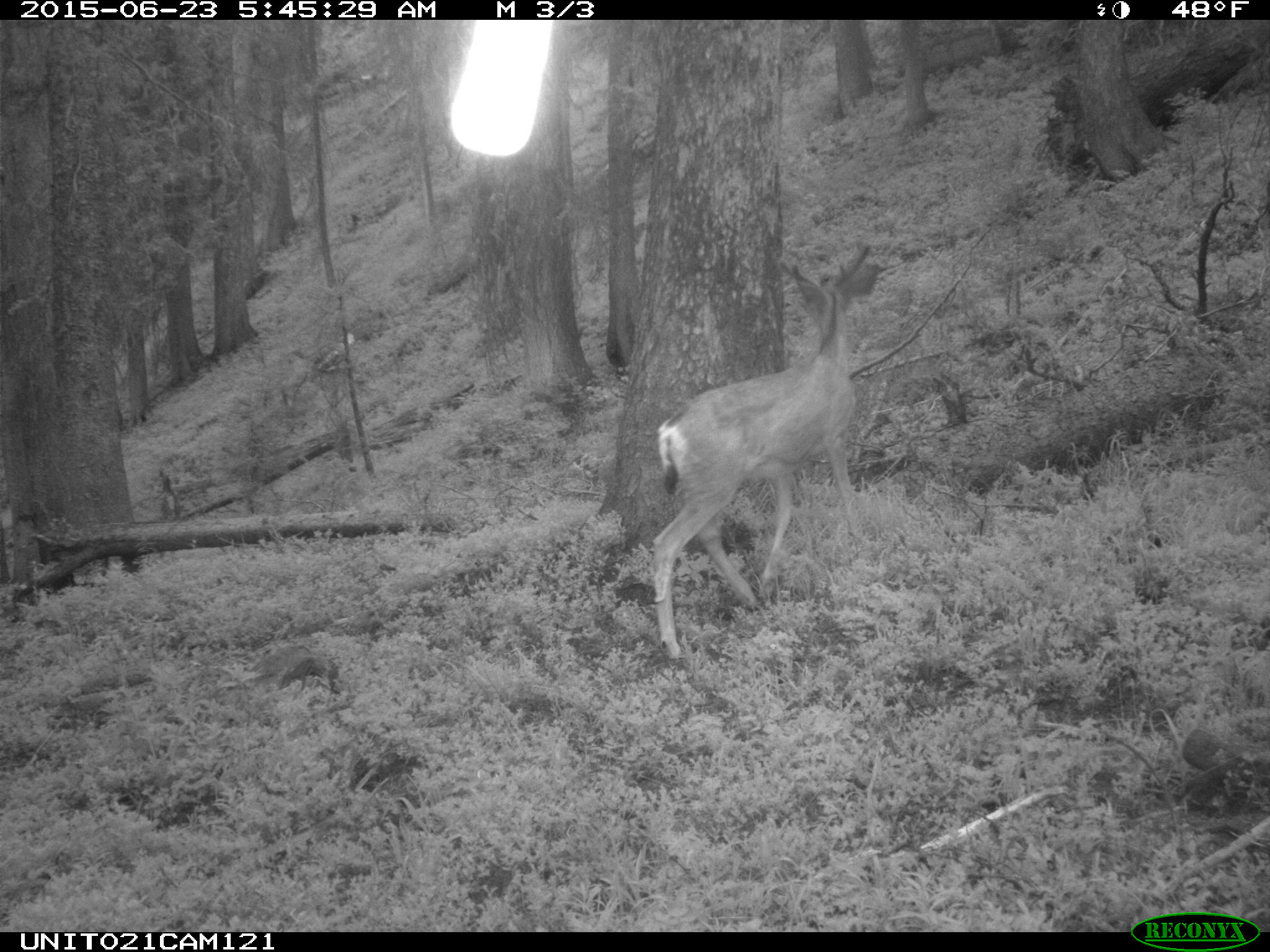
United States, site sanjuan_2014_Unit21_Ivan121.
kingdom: Animalia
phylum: Chordata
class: Mammalia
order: Artiodactyla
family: Cervidae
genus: Odocoileus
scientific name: Odocoileus hemionus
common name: mule deer